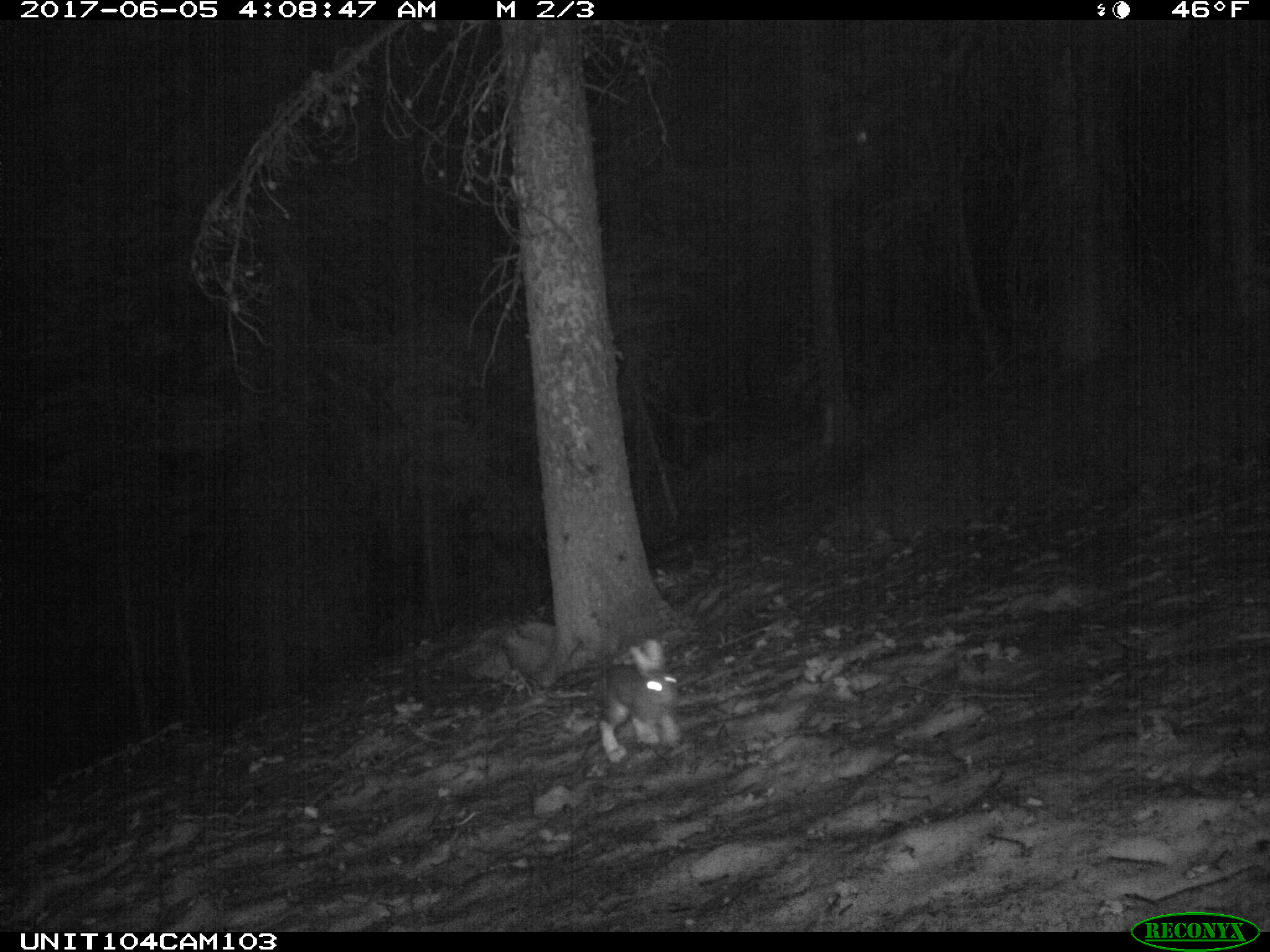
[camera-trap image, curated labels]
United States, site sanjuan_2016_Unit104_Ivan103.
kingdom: Animalia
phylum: Chordata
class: Mammalia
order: Lagomorpha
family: Leporidae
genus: Lepus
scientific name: Lepus americanus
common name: snowshoe hare